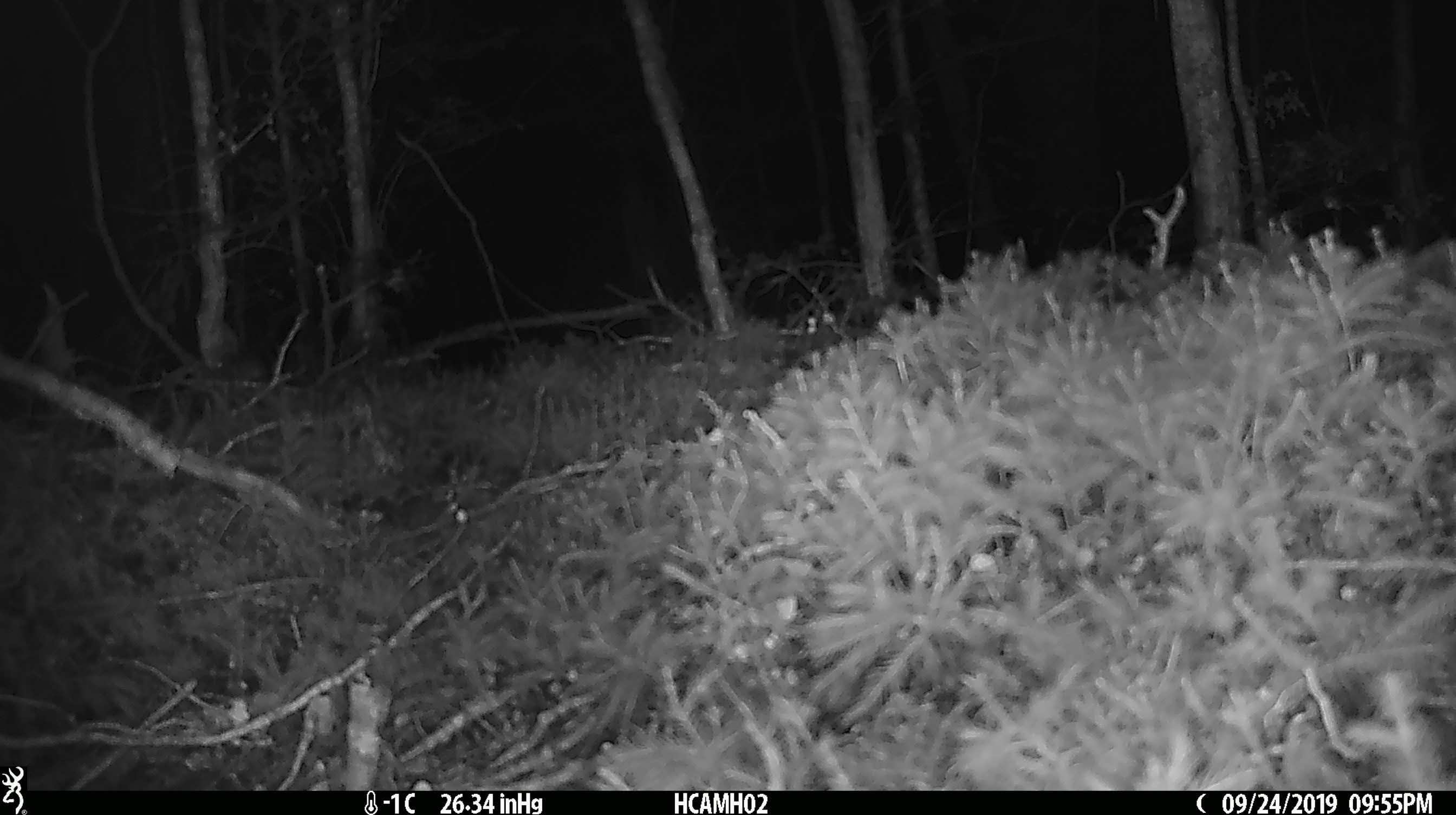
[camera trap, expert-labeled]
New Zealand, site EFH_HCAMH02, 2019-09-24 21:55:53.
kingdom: Animalia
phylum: Chordata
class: Mammalia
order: Rodentia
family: Muridae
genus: Mus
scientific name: Mus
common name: mouse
Mouse (Mus).